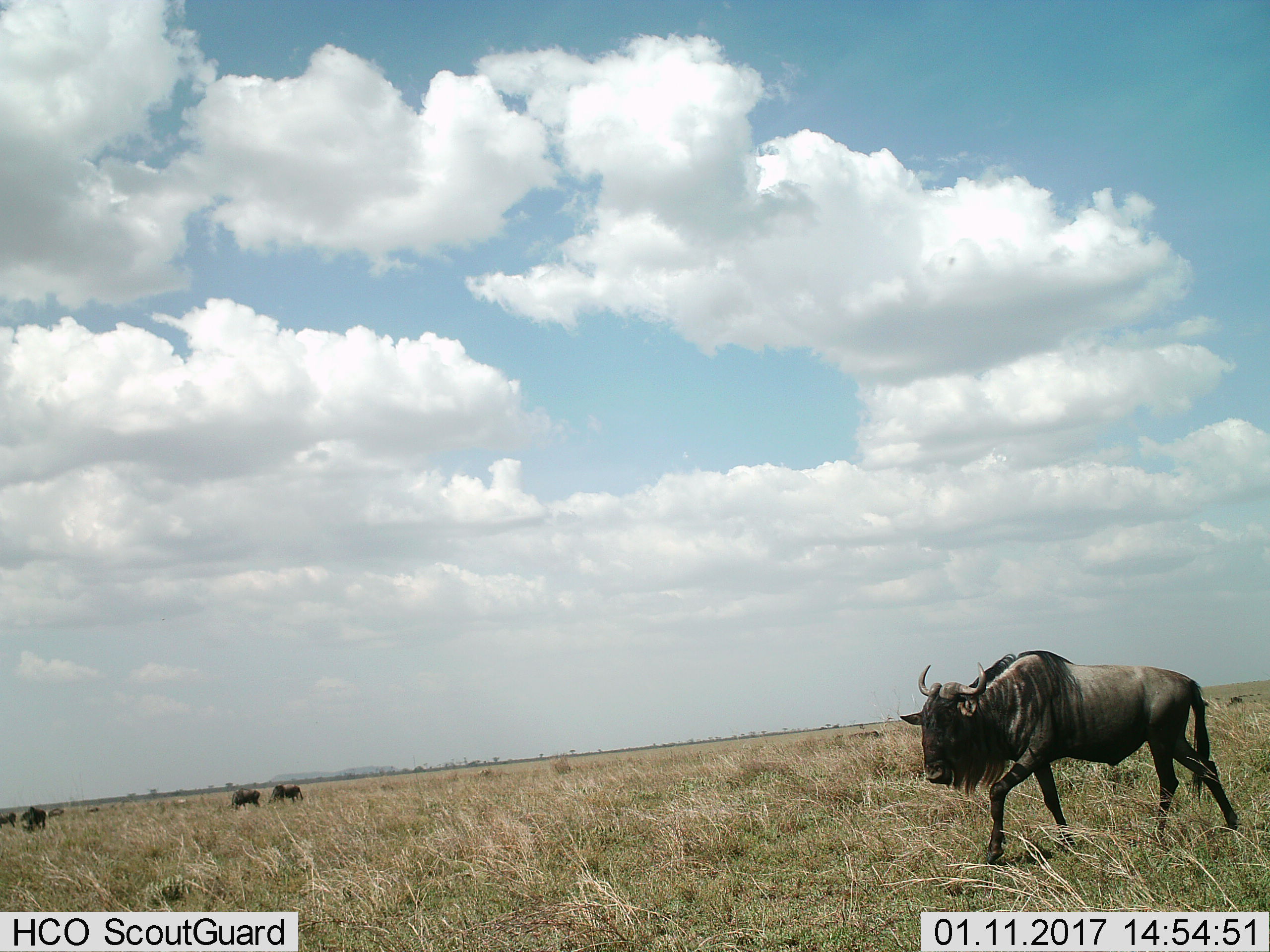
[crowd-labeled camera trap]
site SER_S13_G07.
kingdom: Animalia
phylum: Chordata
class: Mammalia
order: Artiodactyla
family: Bovidae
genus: Connochaetes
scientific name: Connochaetes taurinus taurinus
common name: blue wildebeest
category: wildebeestblue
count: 11-50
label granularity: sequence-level